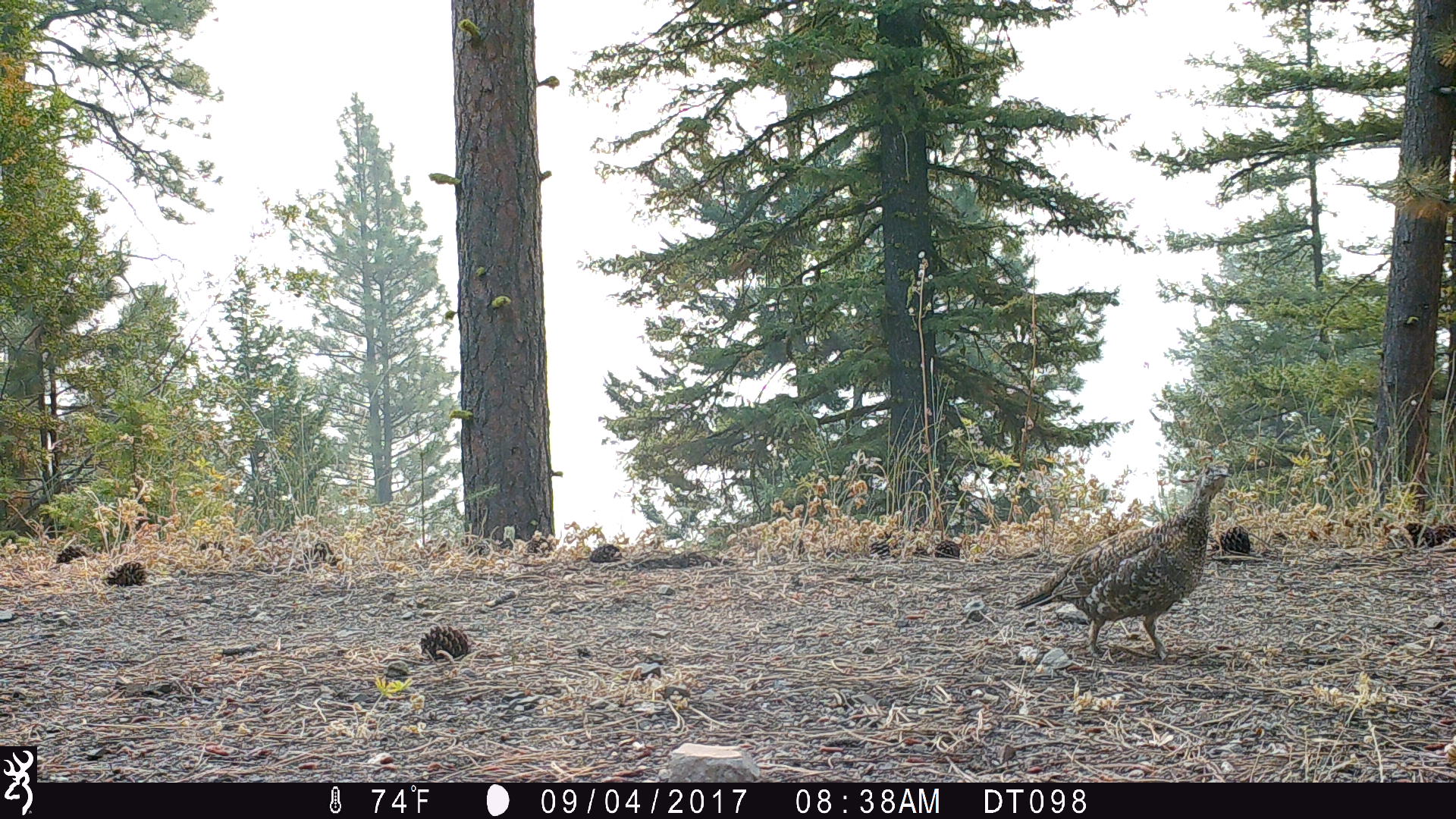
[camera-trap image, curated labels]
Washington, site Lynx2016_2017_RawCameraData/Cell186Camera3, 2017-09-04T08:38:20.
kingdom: Animalia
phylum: Chordata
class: Aves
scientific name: Aves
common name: birds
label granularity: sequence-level